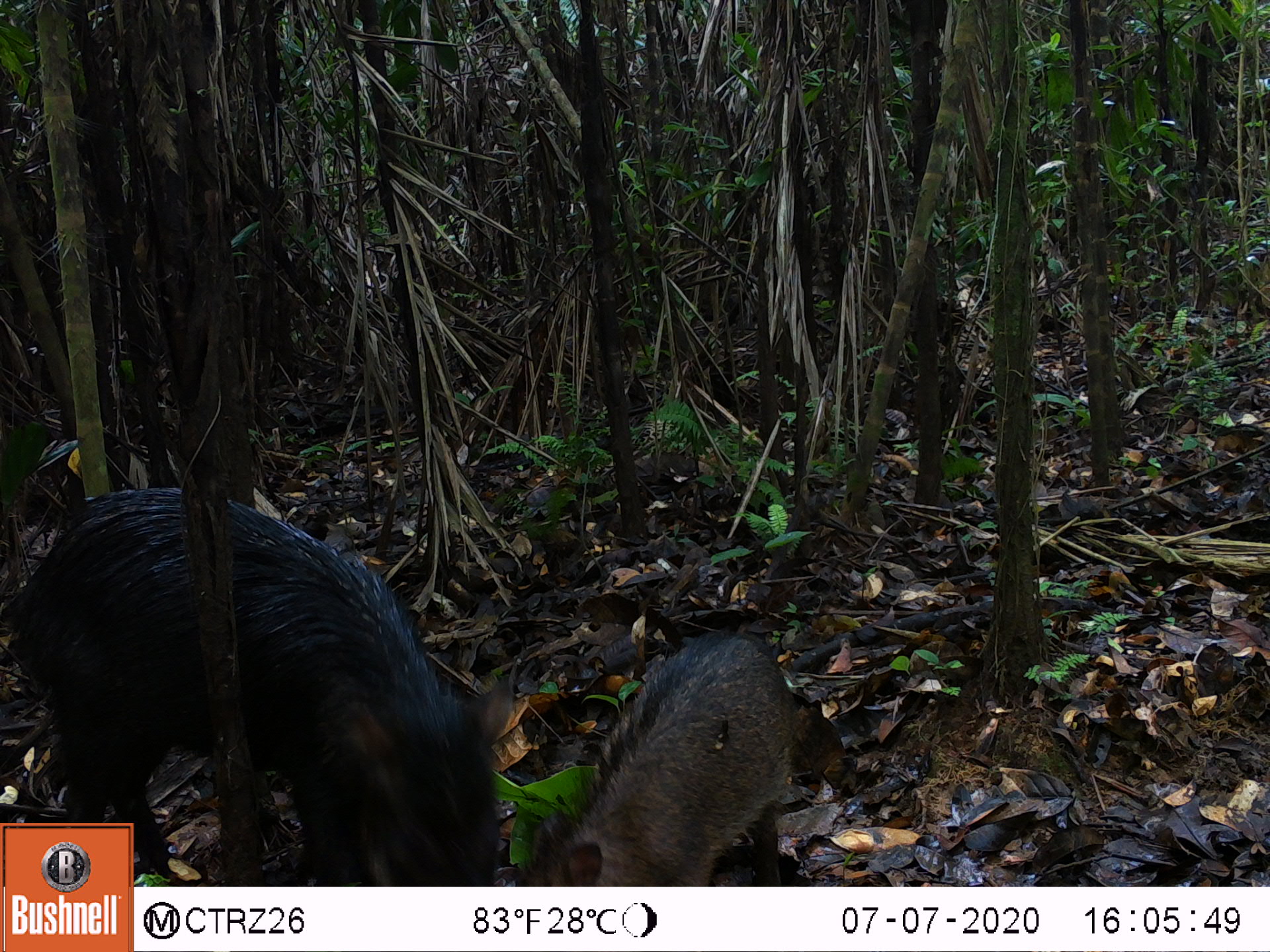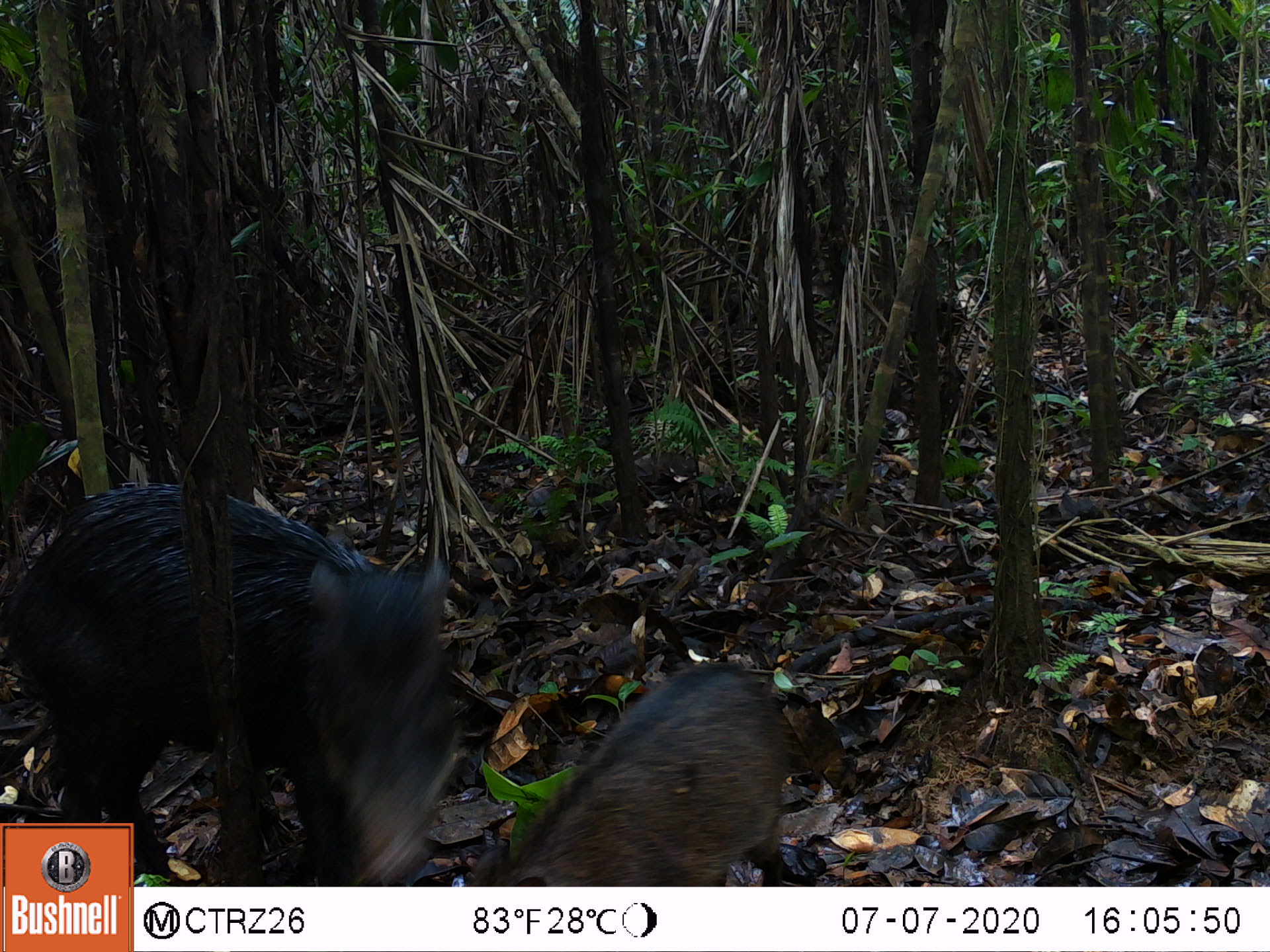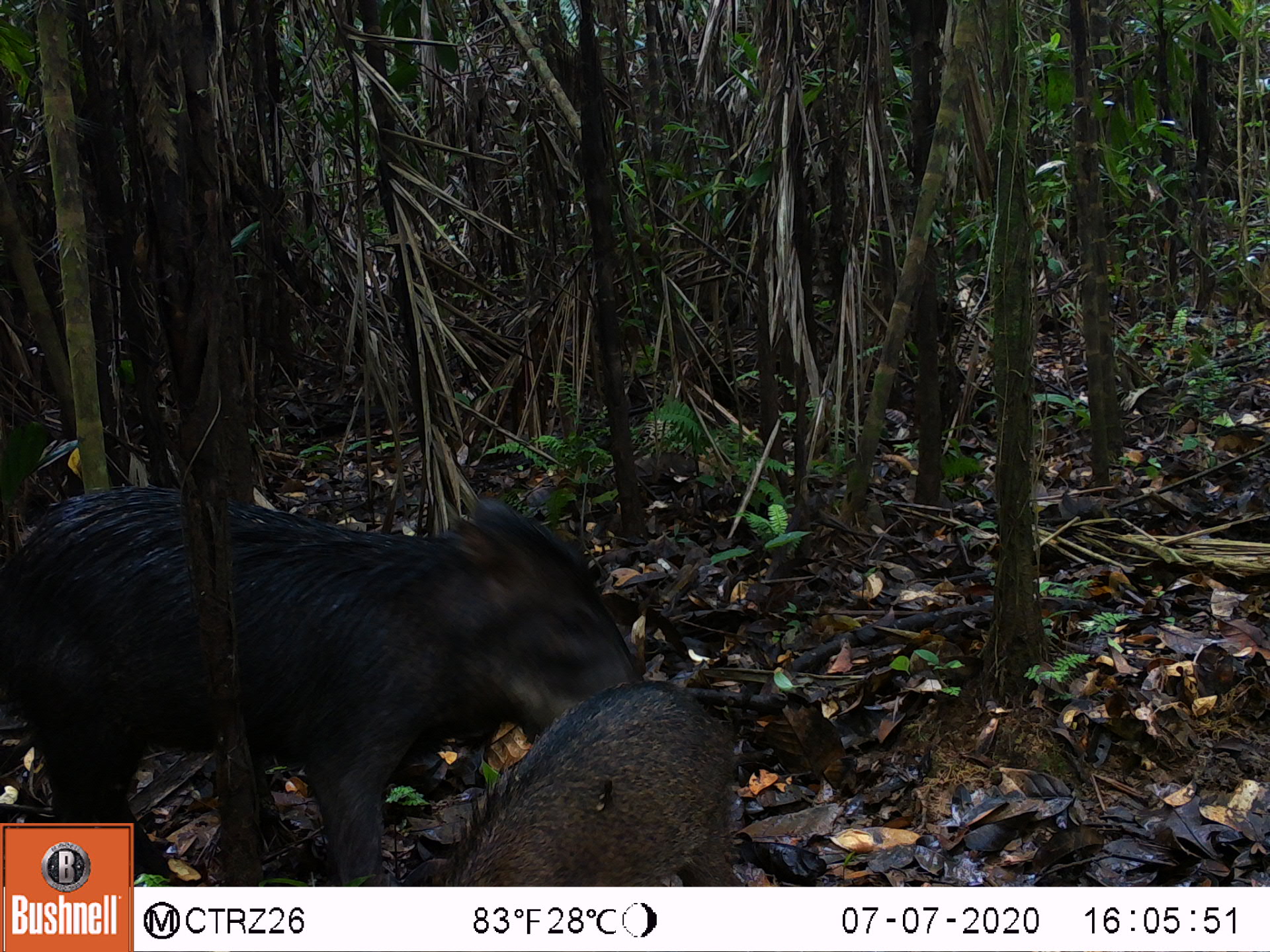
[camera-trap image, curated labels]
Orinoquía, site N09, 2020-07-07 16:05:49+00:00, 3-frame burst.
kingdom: Animalia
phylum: Chordata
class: Mammalia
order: Artiodactyla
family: Tayassuidae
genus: Tayassu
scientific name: Tayassu pecari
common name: white-lipped peccary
White-lipped peccary (Tayassu pecari).